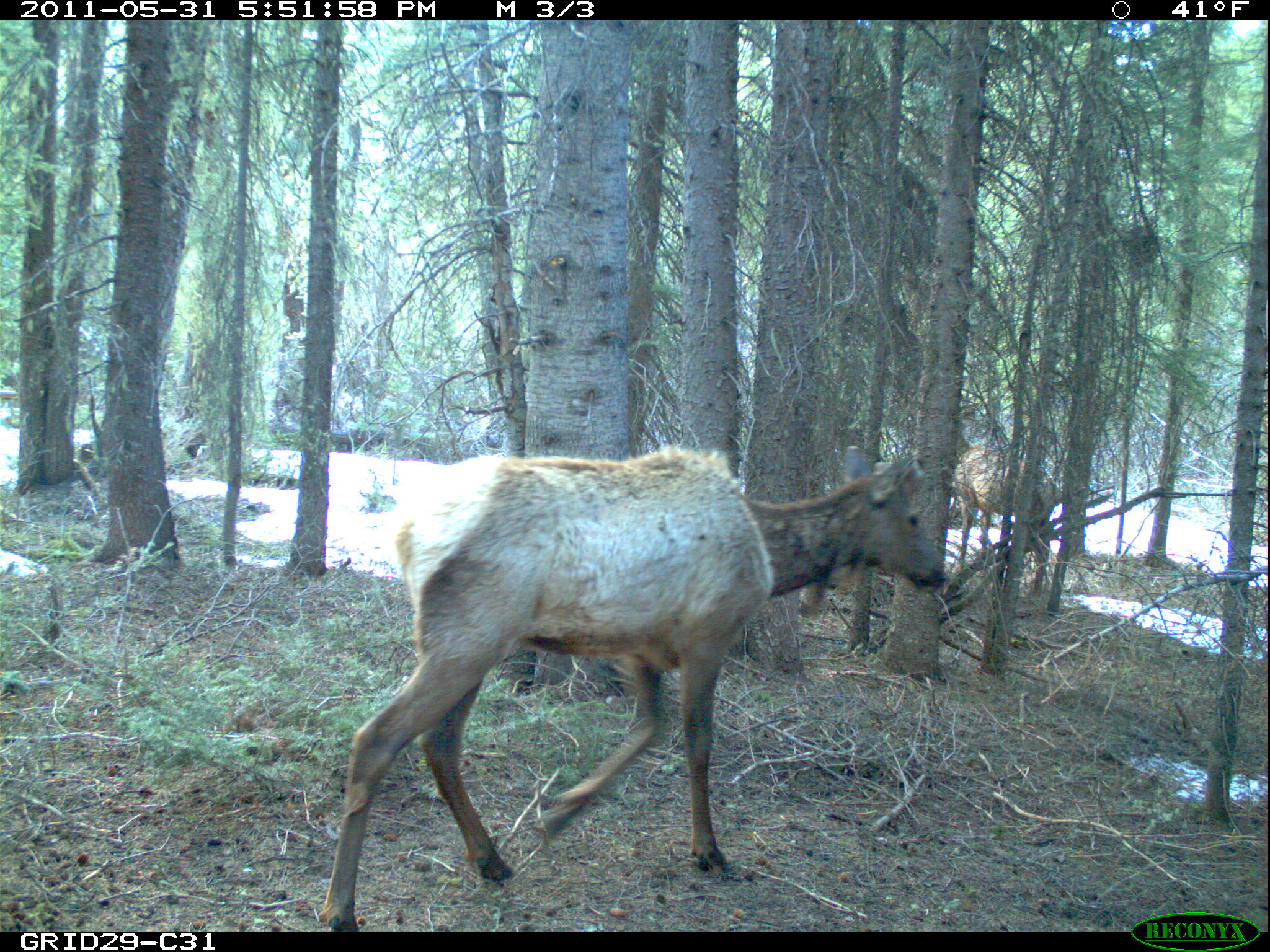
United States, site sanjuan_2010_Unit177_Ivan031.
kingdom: Animalia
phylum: Chordata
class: Mammalia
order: Artiodactyla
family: Cervidae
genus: Cervus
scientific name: Cervus elaphus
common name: red deer